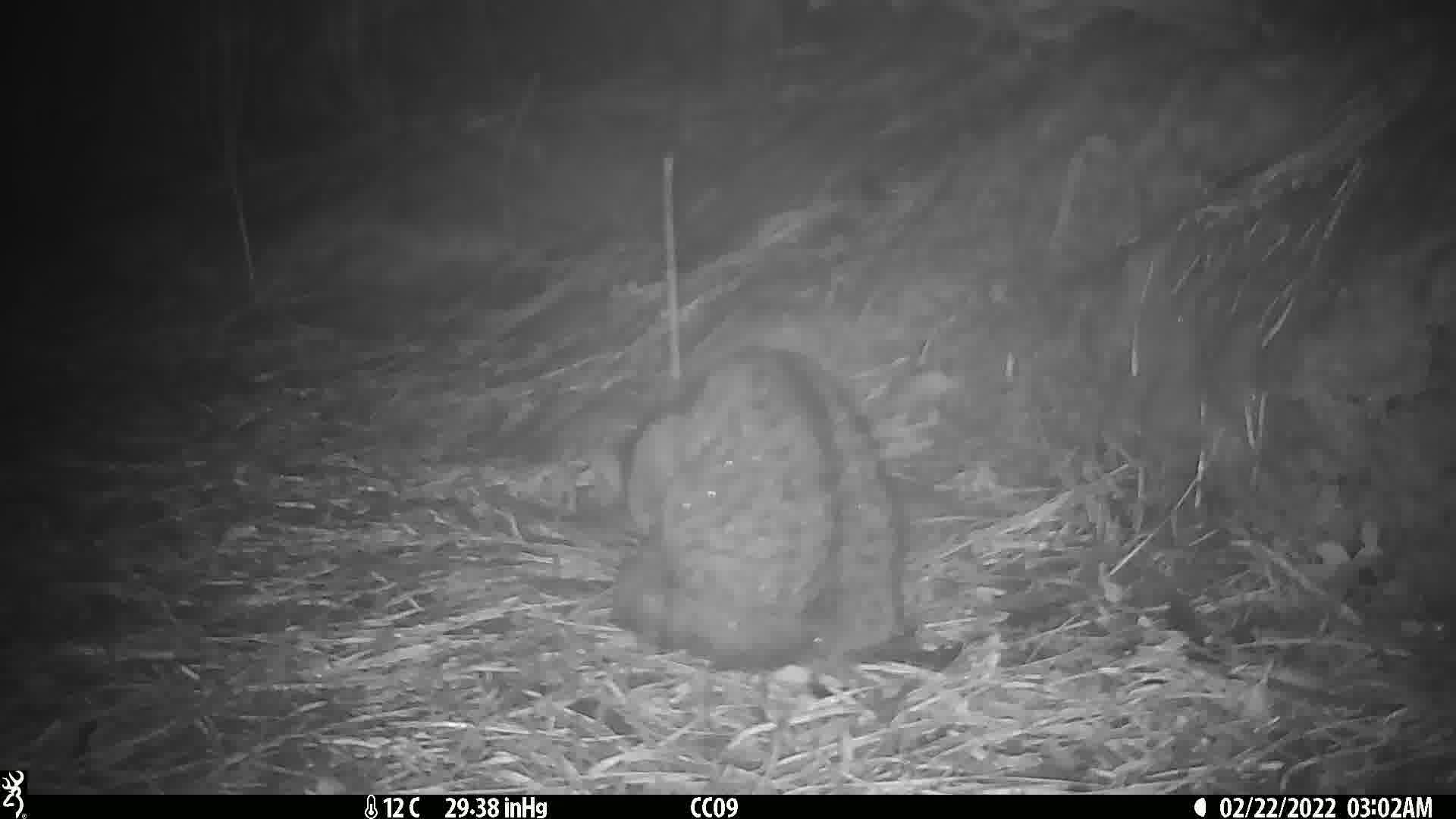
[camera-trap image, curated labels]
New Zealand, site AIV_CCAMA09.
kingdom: Animalia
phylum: Chordata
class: Mammalia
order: Carnivora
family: Felidae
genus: Felis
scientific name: Felis catus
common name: domestic cat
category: cat